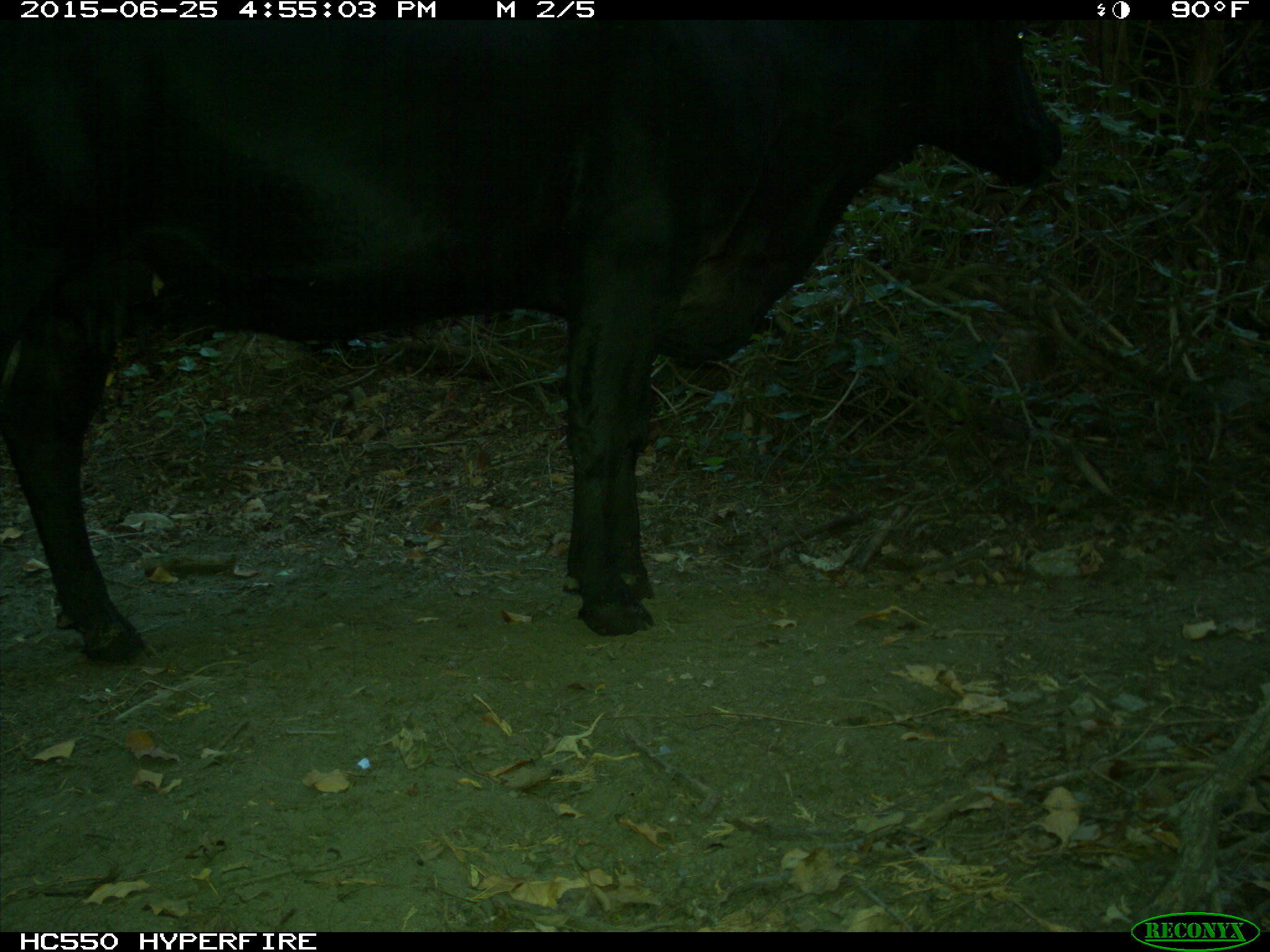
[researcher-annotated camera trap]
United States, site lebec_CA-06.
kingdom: Animalia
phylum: Chordata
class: Mammalia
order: Artiodactyla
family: Bovidae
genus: Bos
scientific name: Bos taurus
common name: domestic cow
Bos taurus (domestic cow).